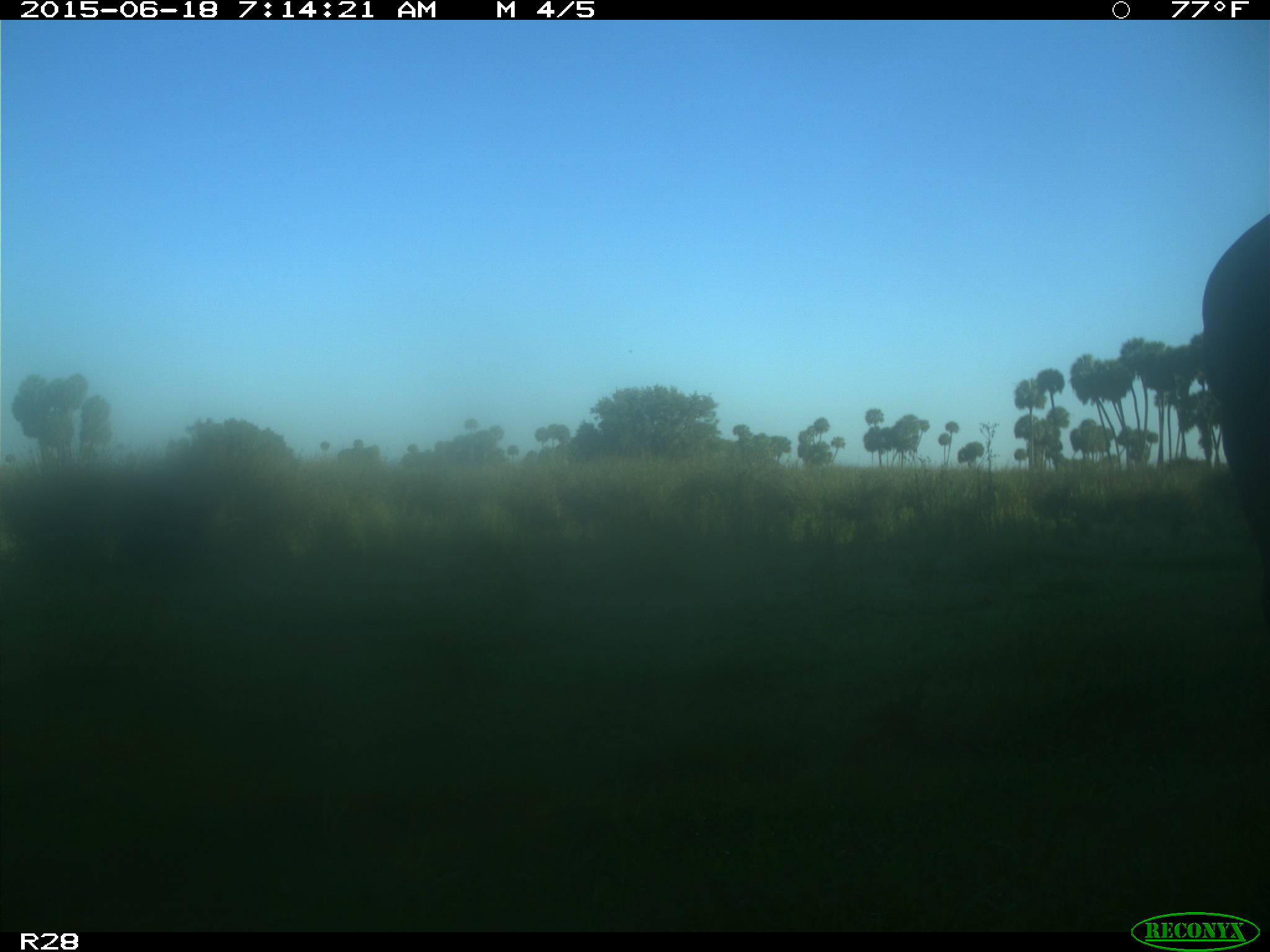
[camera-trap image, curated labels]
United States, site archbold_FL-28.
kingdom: Animalia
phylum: Chordata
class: Mammalia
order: Artiodactyla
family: Bovidae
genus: Bos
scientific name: Bos taurus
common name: domestic cow